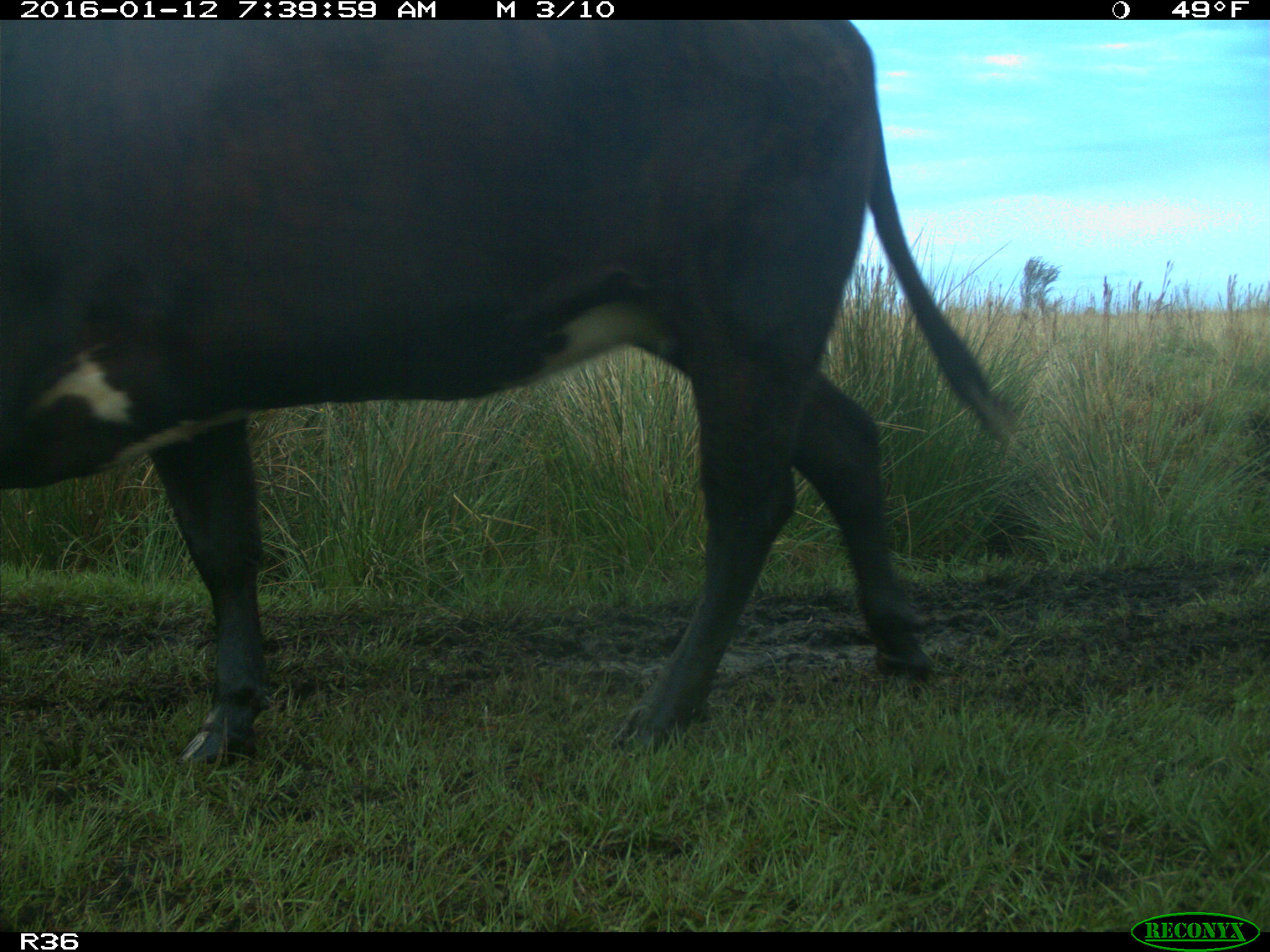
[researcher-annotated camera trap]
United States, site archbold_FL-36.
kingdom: Animalia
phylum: Chordata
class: Mammalia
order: Artiodactyla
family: Bovidae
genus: Bos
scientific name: Bos taurus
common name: domestic cow